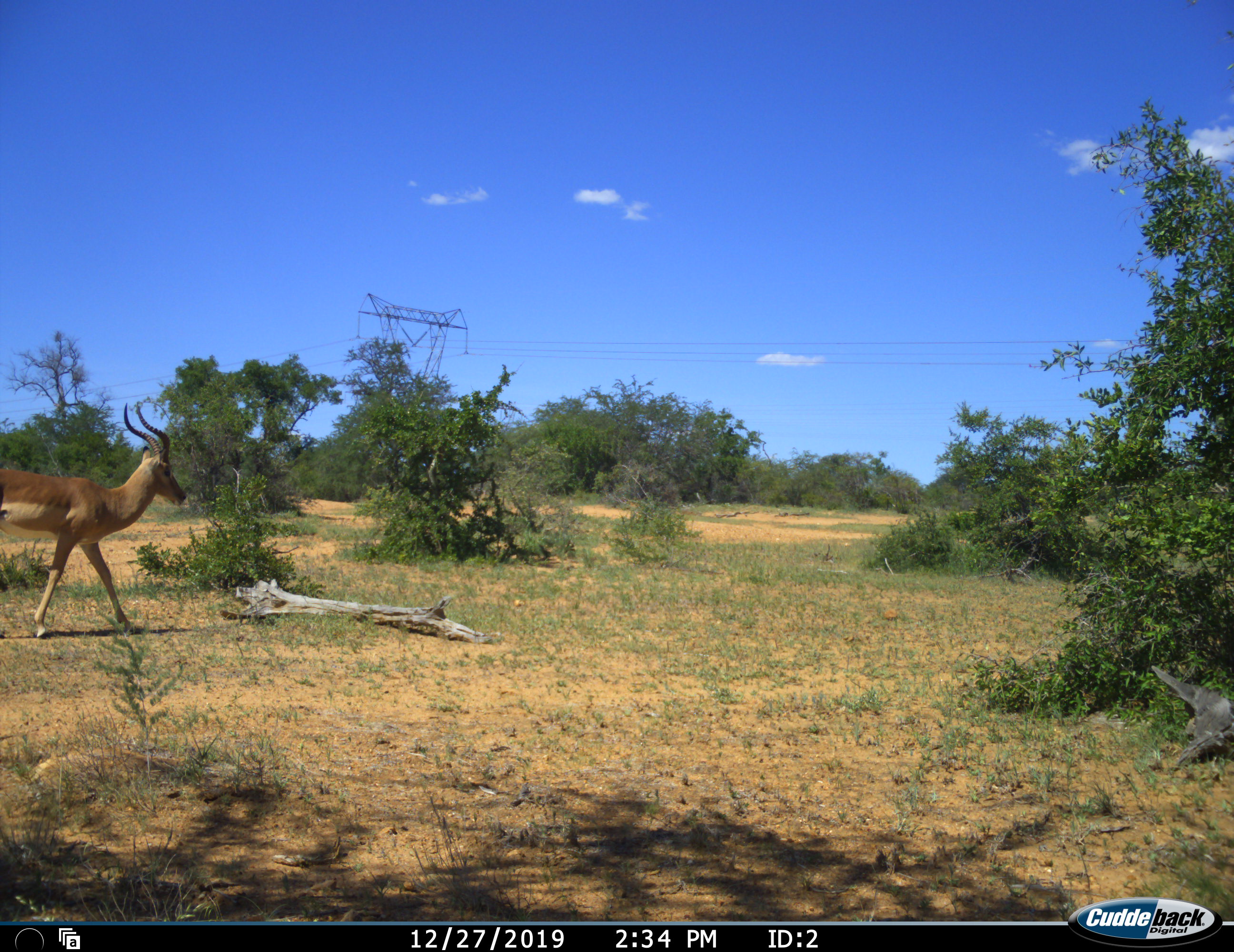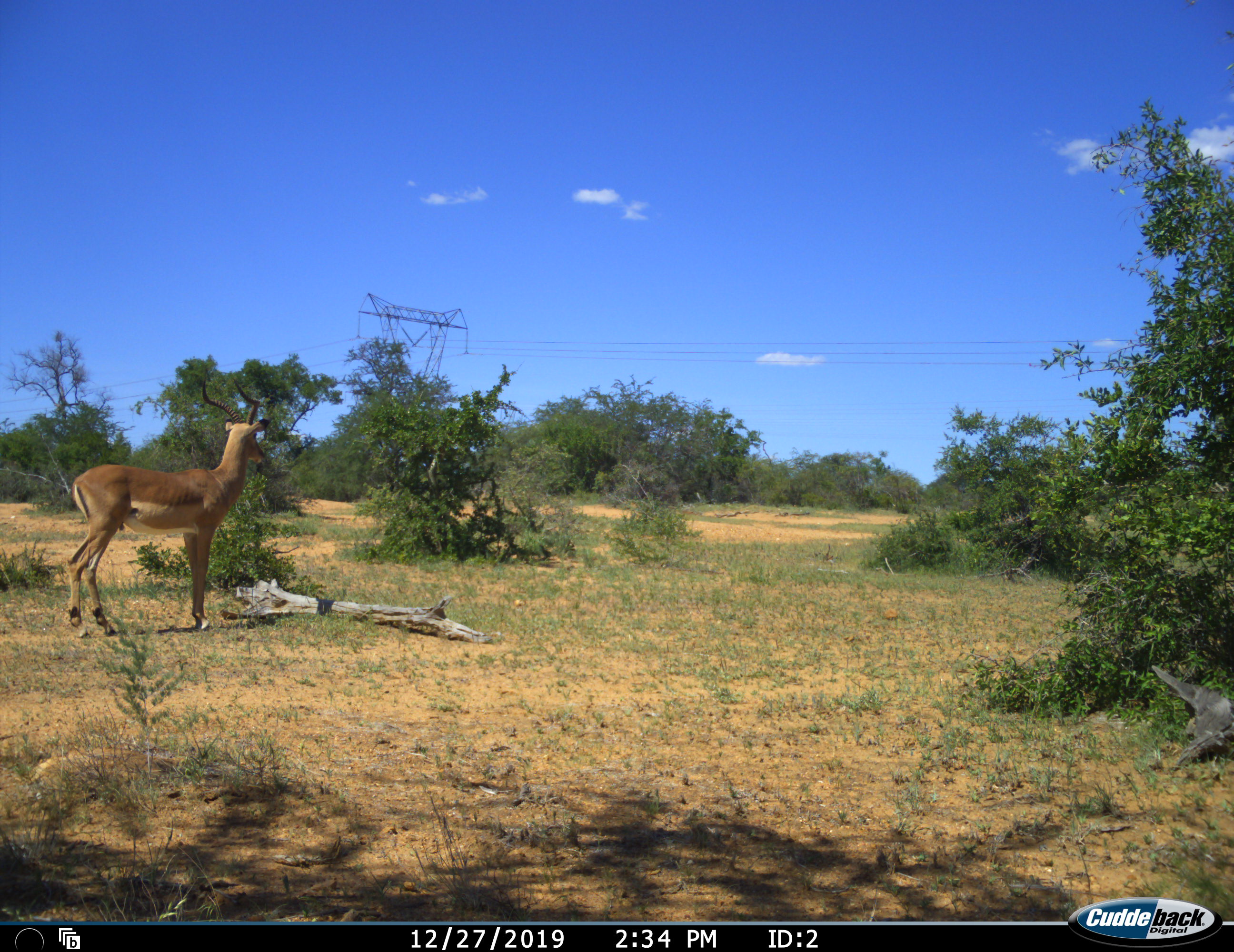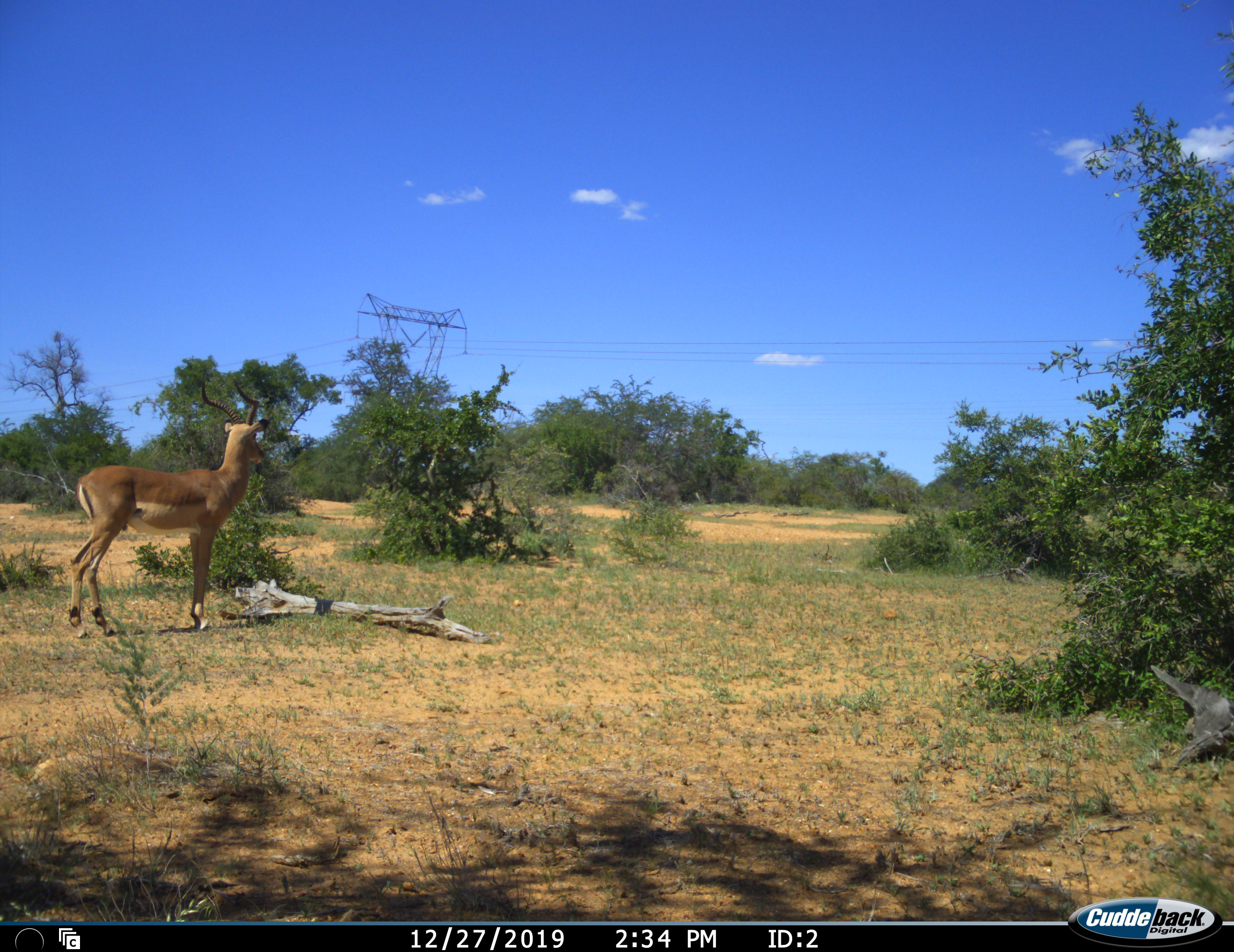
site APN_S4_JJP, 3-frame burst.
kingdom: Animalia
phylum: Chordata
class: Mammalia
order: Artiodactyla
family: Bovidae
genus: Aepyceros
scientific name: Aepyceros melampus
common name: impala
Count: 1.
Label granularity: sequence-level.